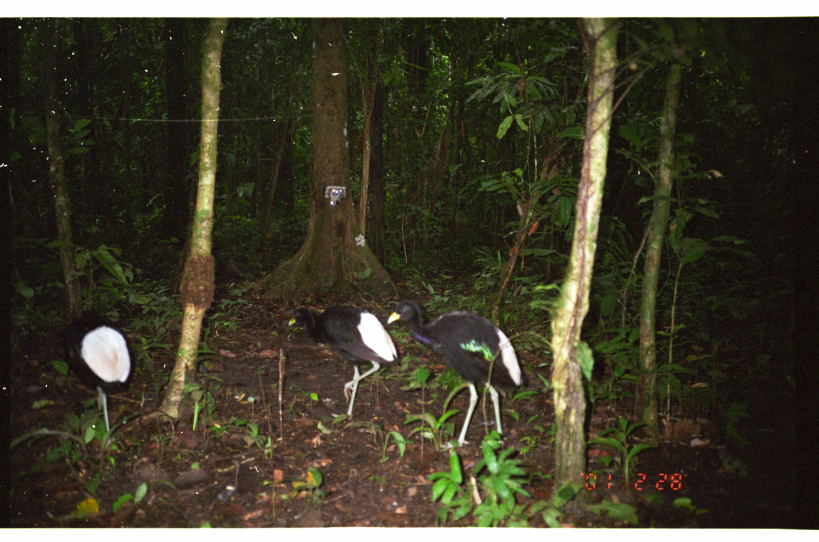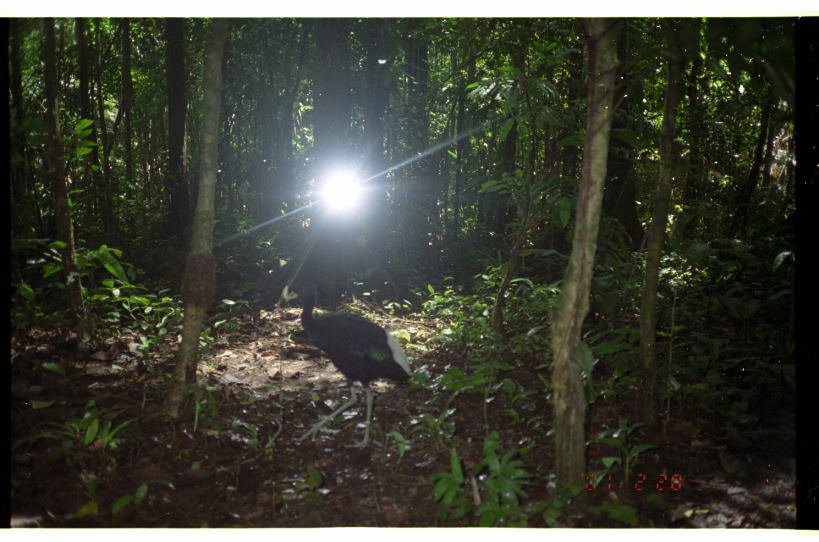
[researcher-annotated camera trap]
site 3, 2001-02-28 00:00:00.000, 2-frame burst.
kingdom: Animalia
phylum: Chordata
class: Aves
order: Gruiformes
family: Psophiidae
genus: Psophia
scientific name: Psophia leucoptera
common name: pale-winged trumpeter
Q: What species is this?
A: Psophia leucoptera (pale-winged trumpeter).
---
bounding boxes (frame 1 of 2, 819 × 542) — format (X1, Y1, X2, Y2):
psophia leucoptera: (387, 297, 524, 449); (288, 301, 400, 421); (63, 311, 134, 453)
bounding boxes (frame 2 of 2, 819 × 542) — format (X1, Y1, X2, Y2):
psophia leucoptera: (284, 280, 412, 451)